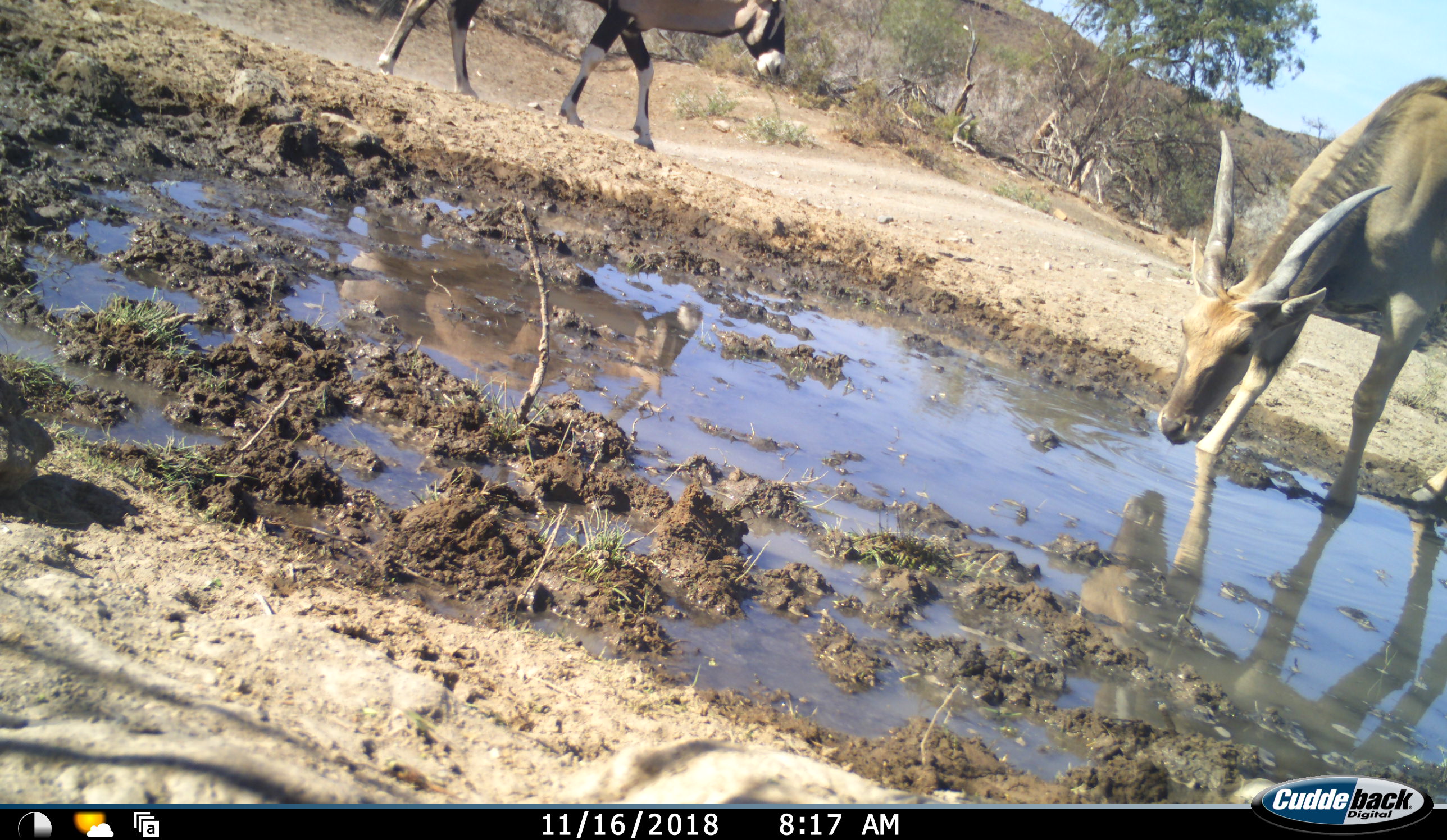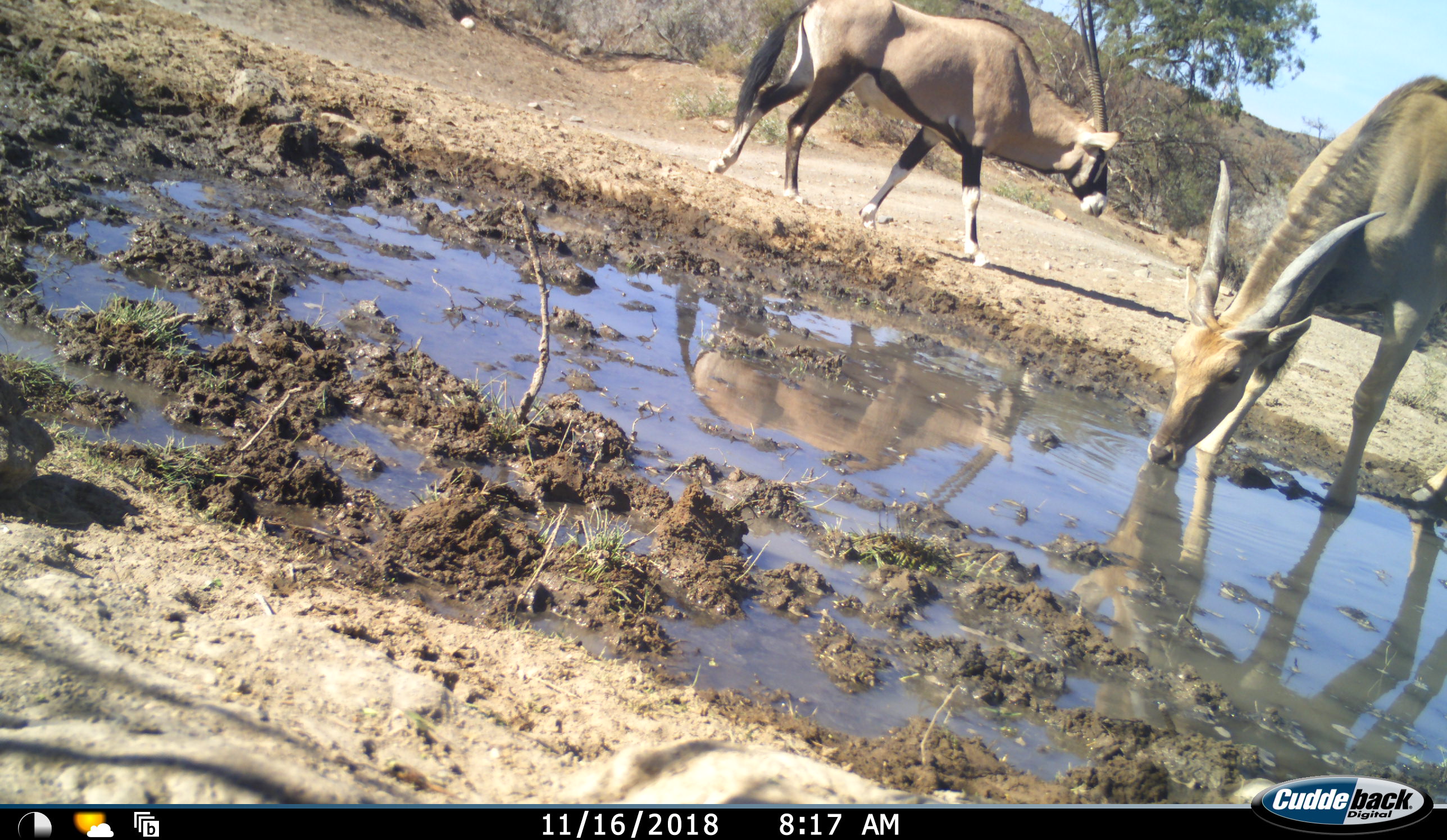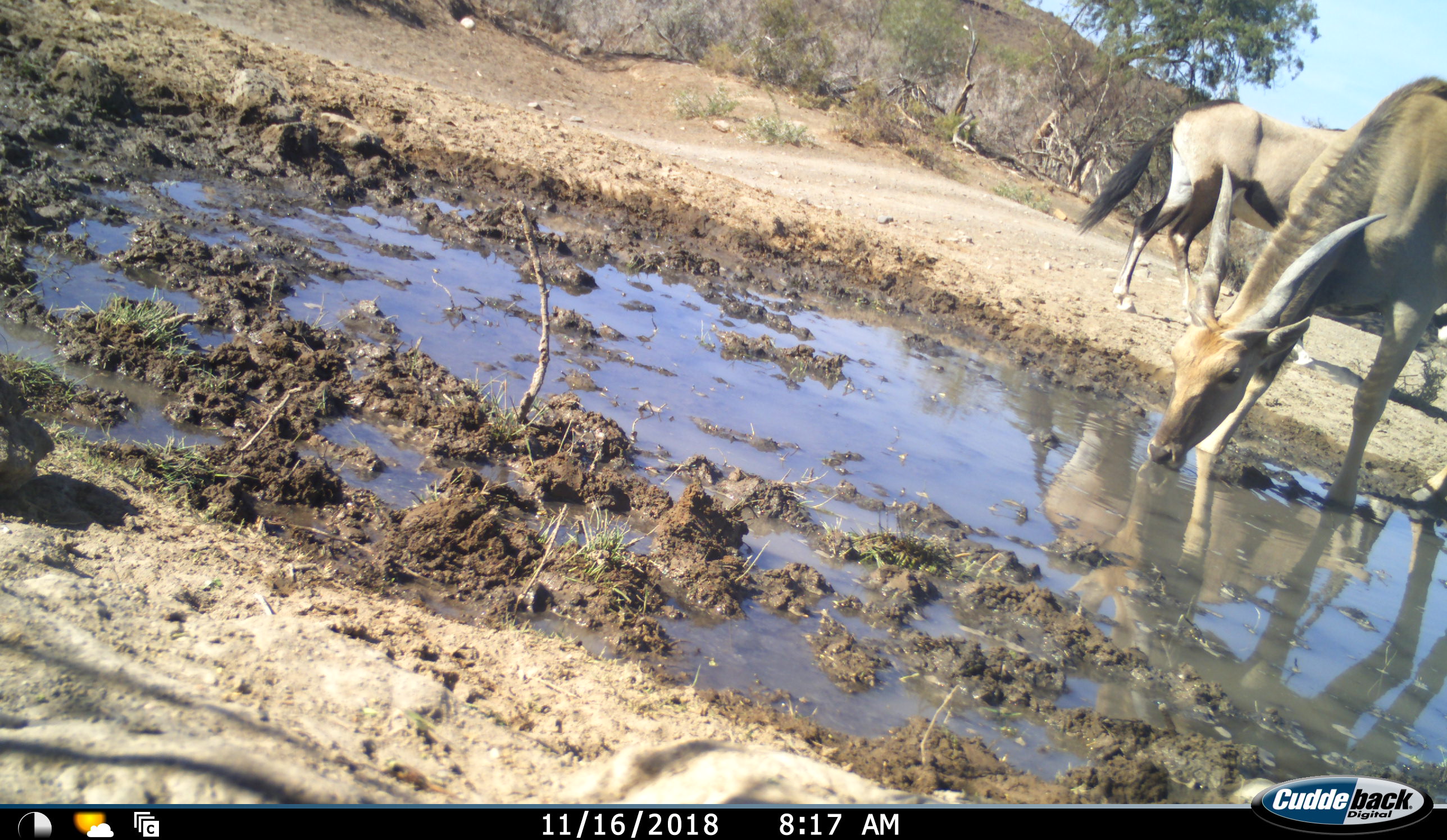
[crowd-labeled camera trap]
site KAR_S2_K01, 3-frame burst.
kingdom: Animalia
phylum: Chordata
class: Mammalia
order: Artiodactyla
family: Bovidae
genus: Tragelaphus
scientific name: Tragelaphus oryx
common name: eland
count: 1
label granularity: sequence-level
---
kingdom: Animalia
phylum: Chordata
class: Mammalia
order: Artiodactyla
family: Bovidae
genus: Oryx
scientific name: Oryx gazella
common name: gemsbok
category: oryx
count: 1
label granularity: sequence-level